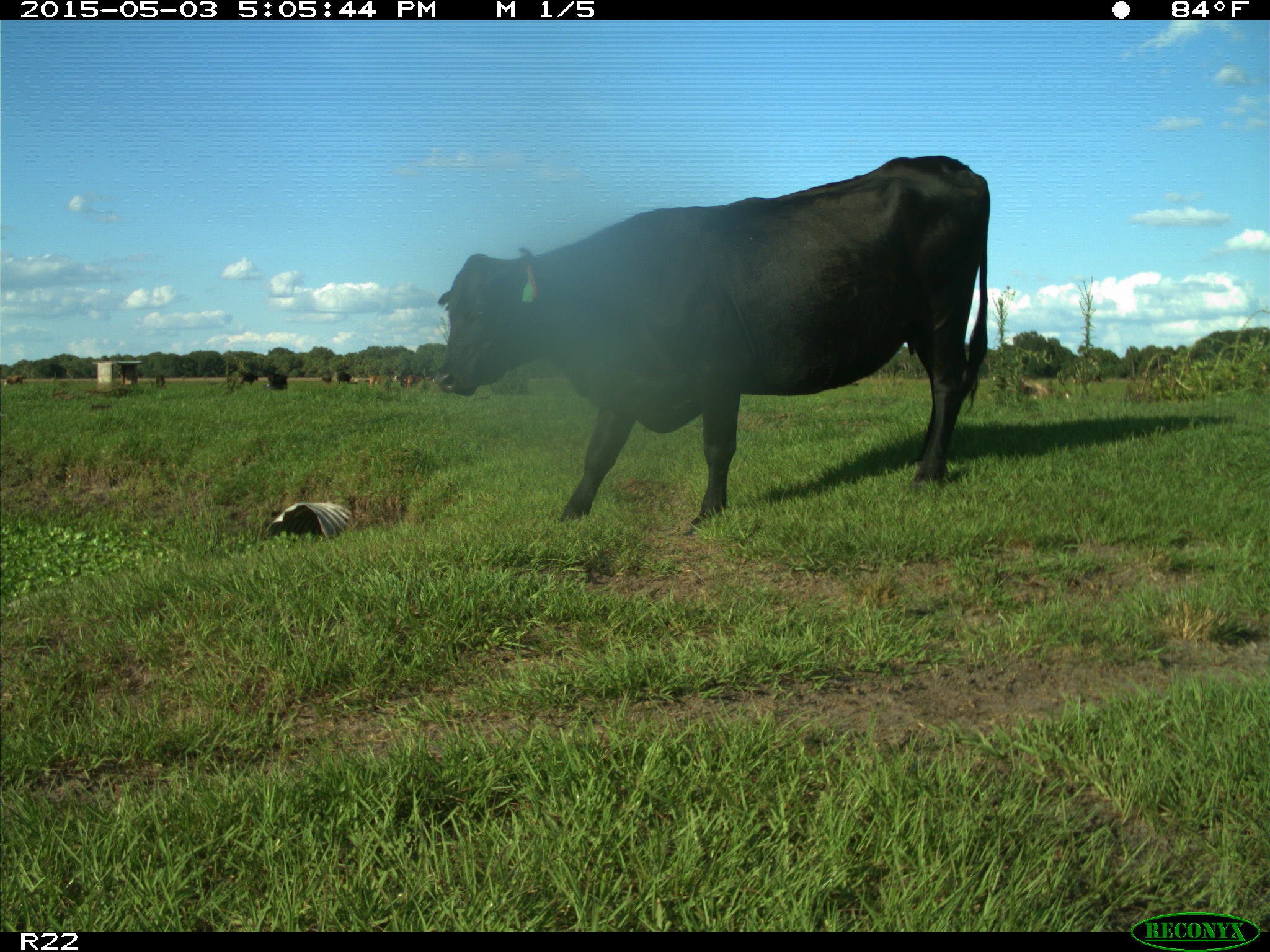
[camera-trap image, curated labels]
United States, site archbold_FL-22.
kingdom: Animalia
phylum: Chordata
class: Mammalia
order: Artiodactyla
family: Bovidae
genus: Bos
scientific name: Bos taurus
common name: domestic cow